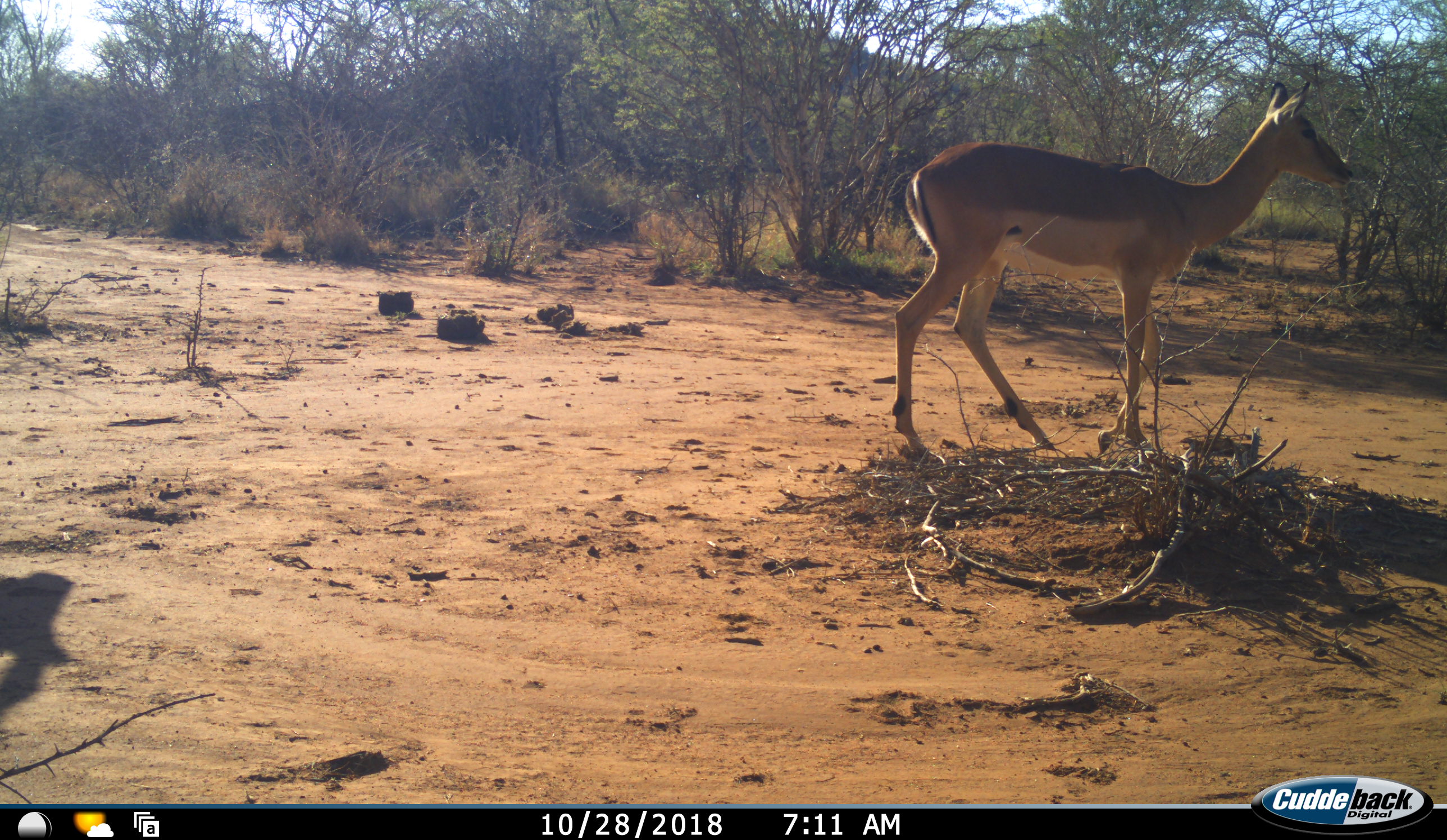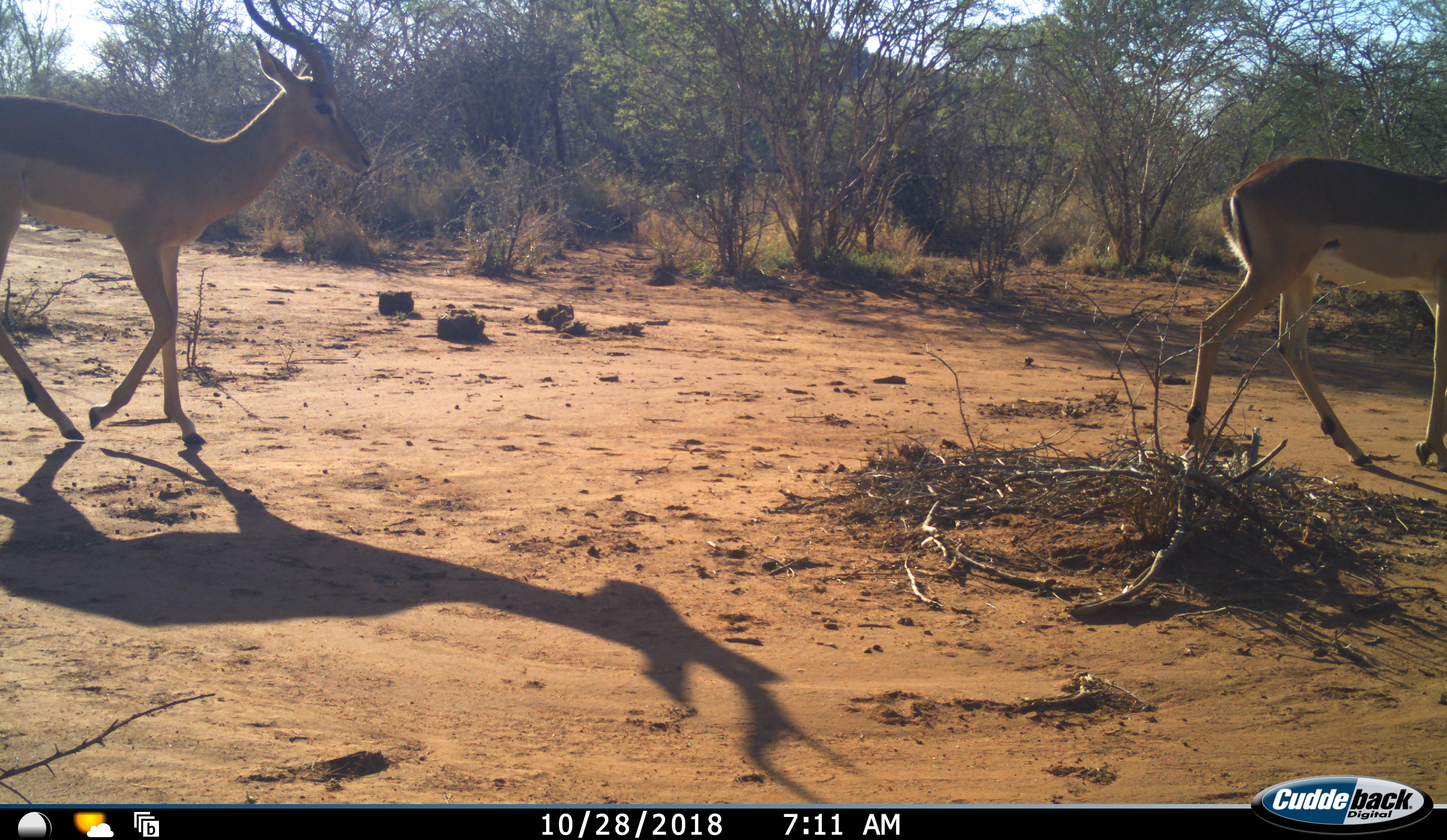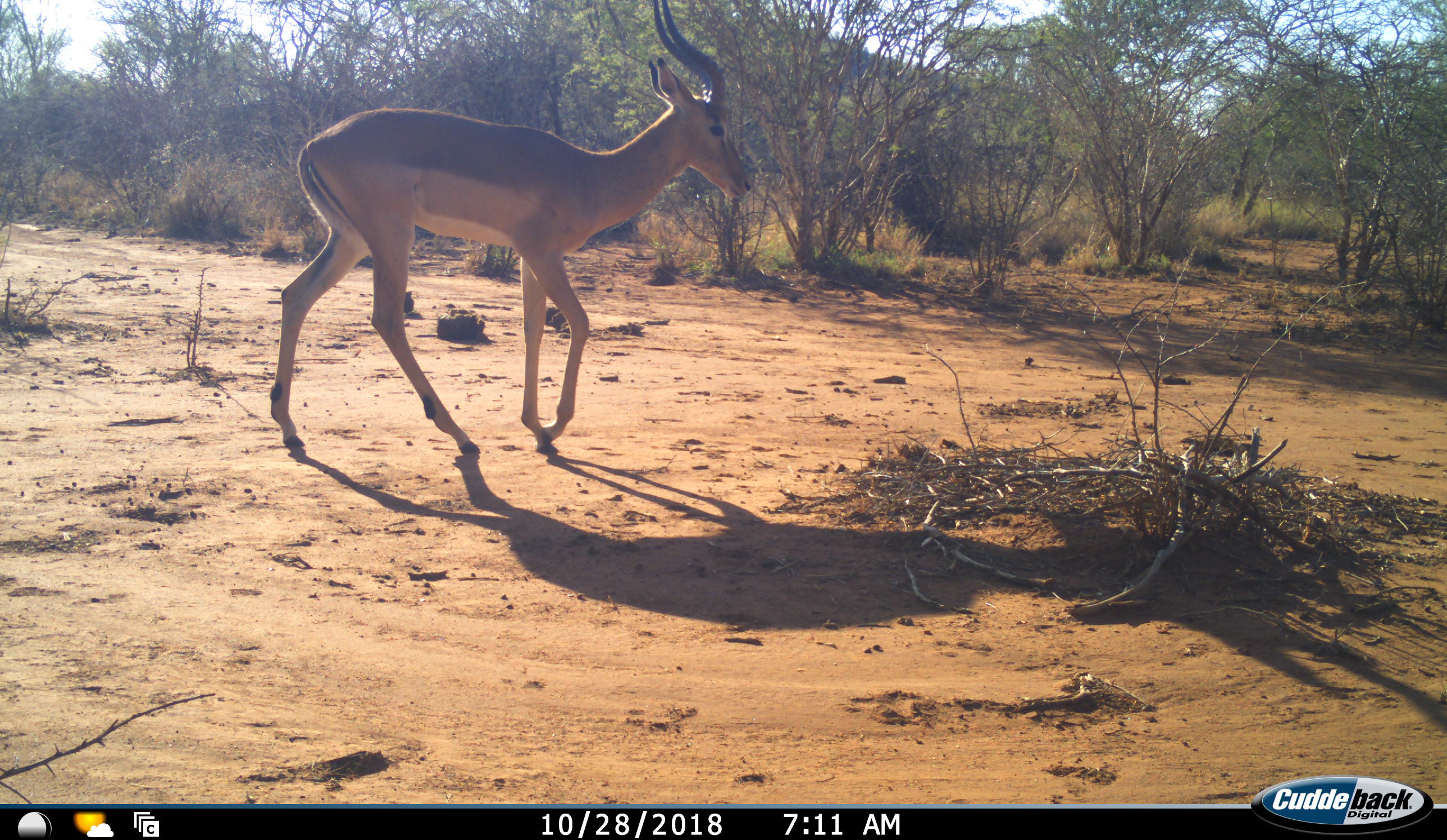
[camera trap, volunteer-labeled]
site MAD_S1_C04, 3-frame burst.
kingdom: Animalia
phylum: Chordata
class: Mammalia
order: Artiodactyla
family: Bovidae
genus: Aepyceros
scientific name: Aepyceros melampus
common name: impala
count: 2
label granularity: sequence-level